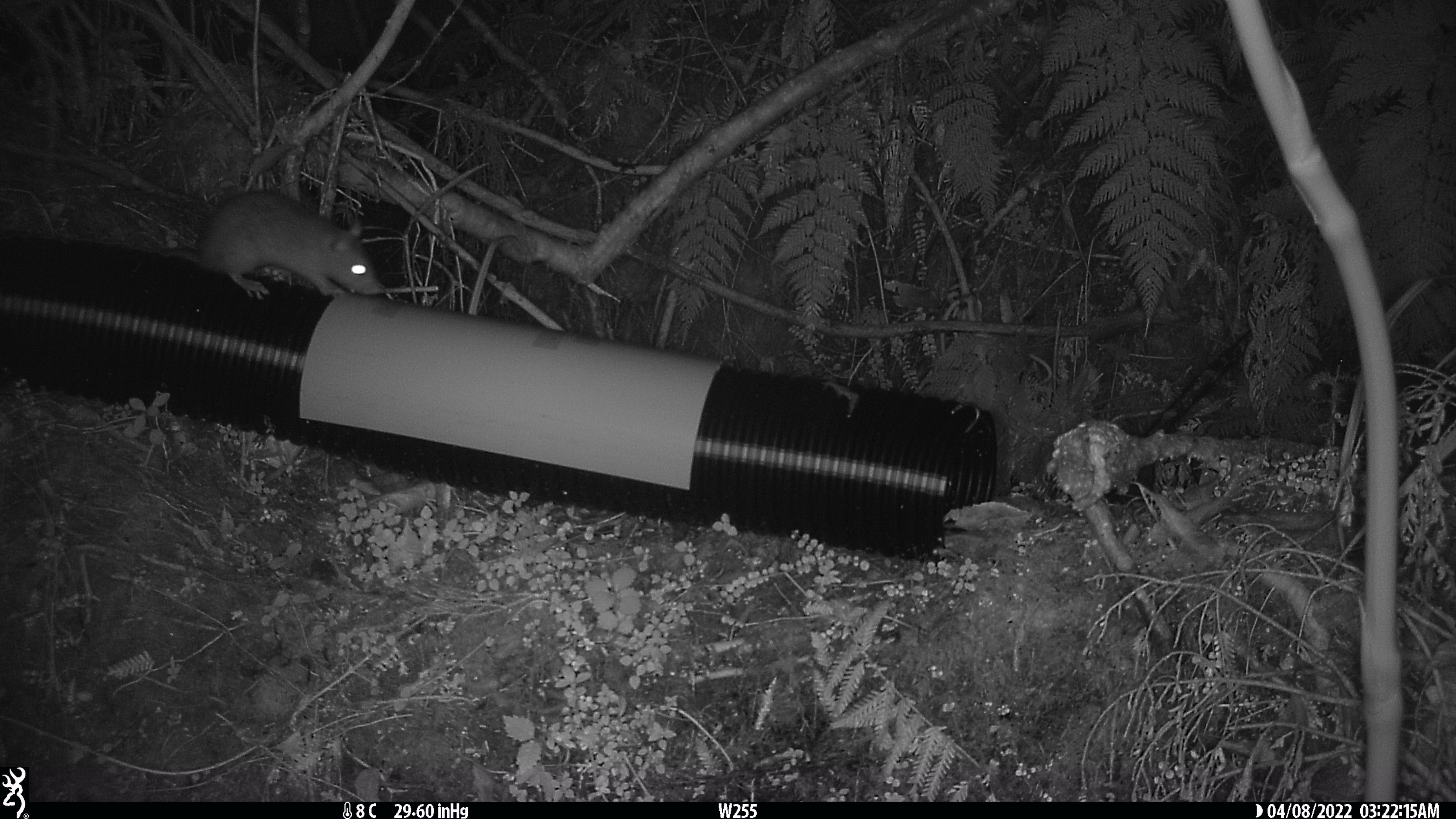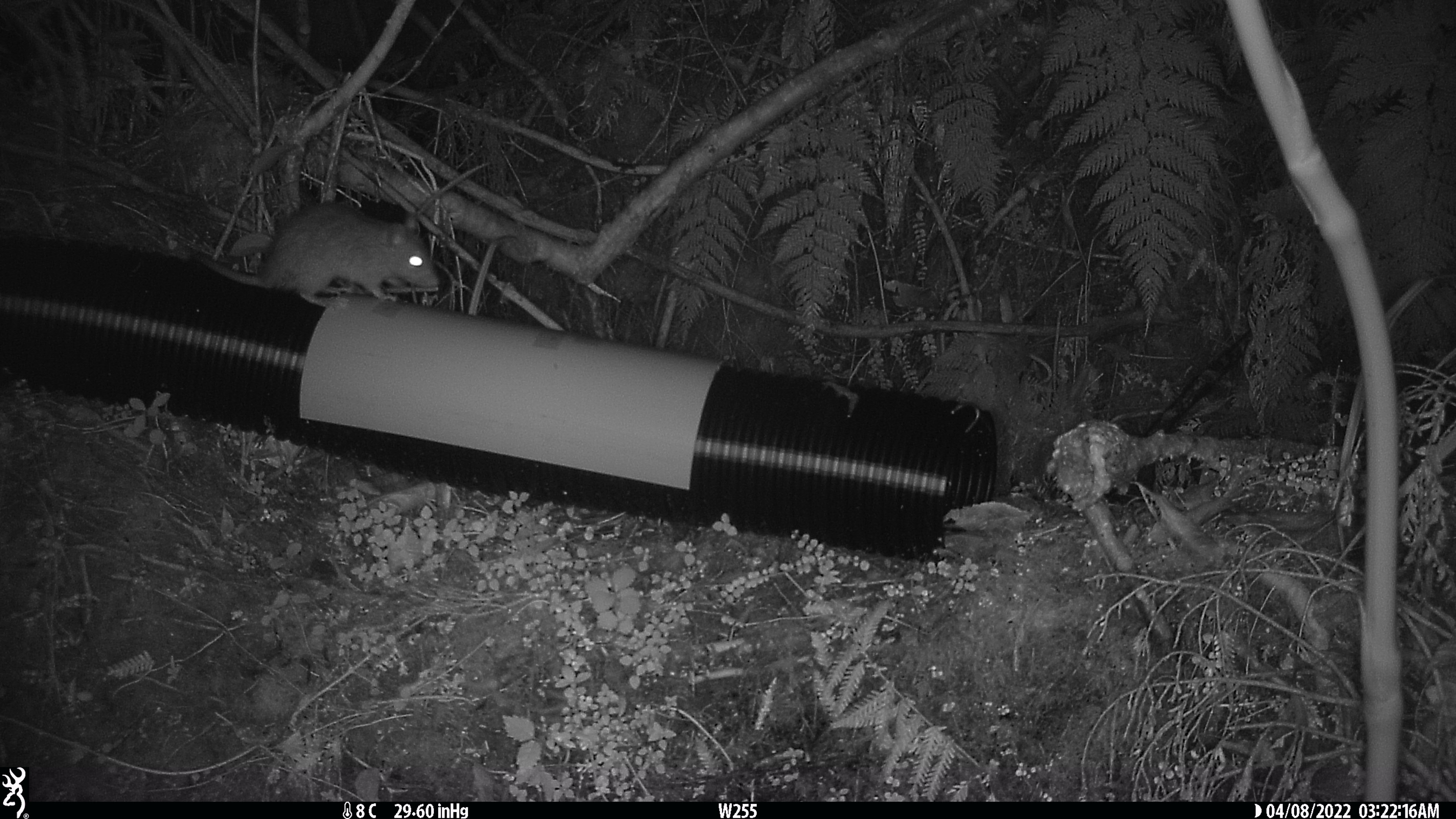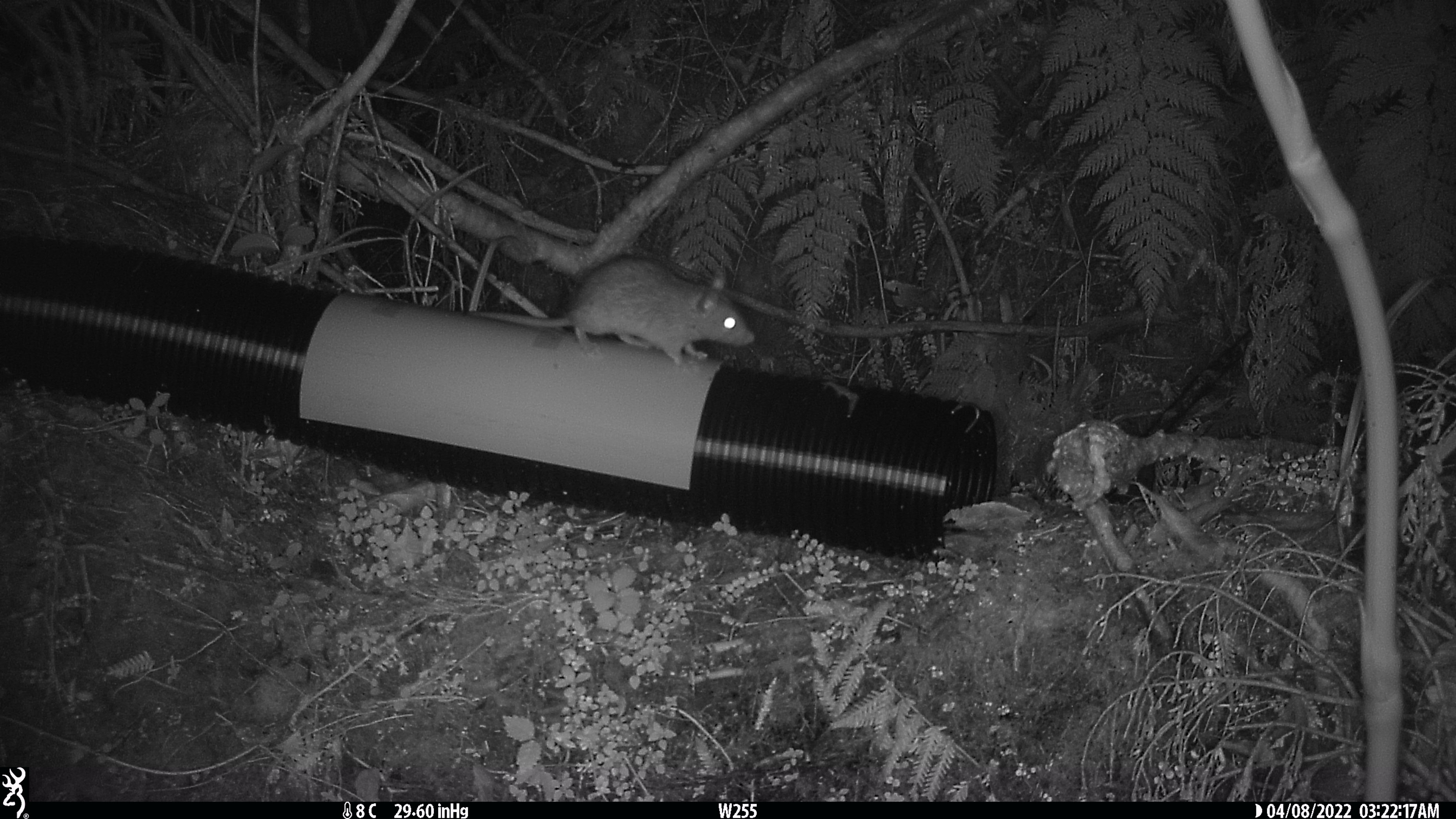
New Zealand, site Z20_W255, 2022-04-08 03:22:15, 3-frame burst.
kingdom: Animalia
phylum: Chordata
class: Mammalia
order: Rodentia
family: Muridae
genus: Rattus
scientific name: Rattus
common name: rat